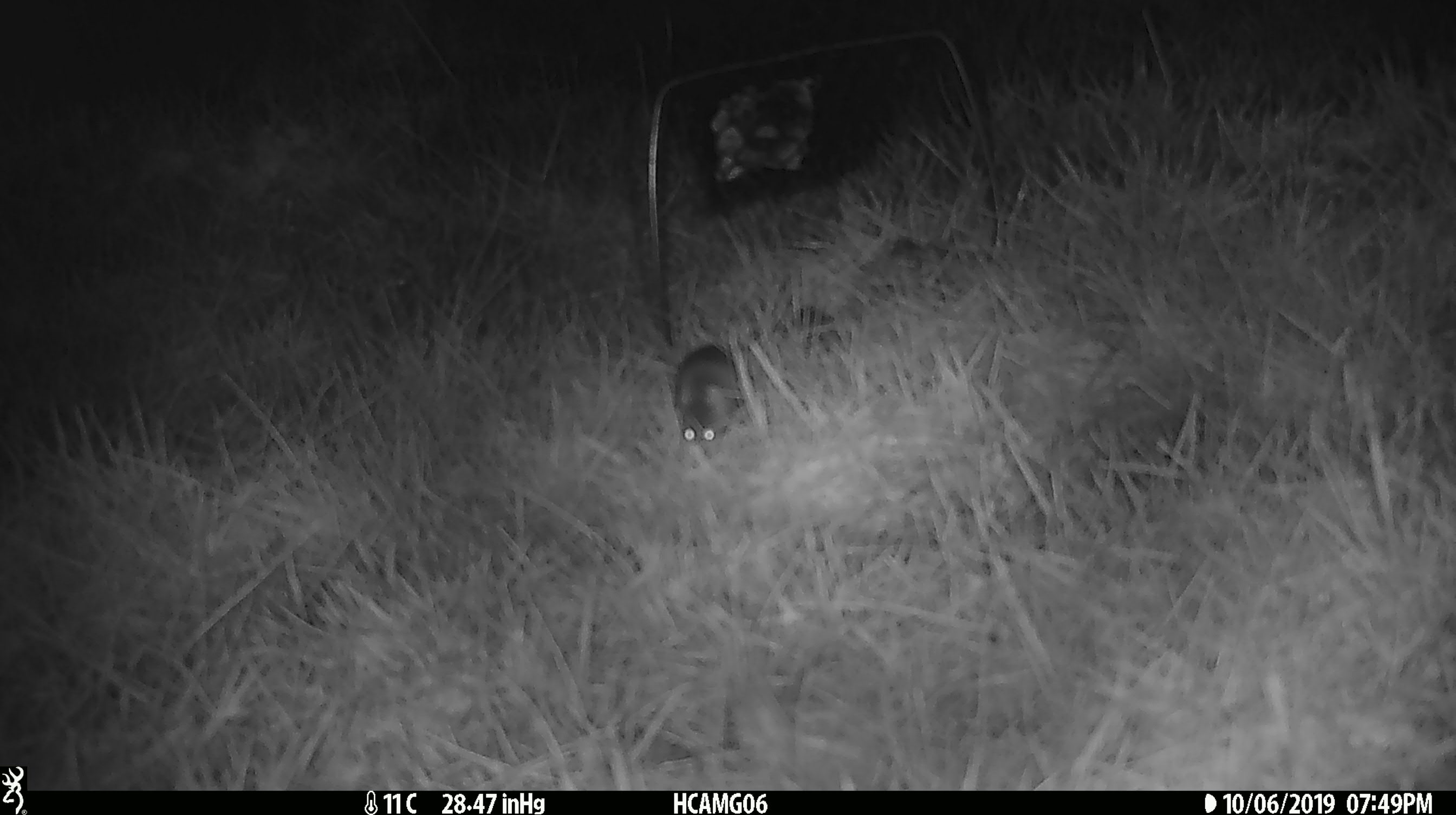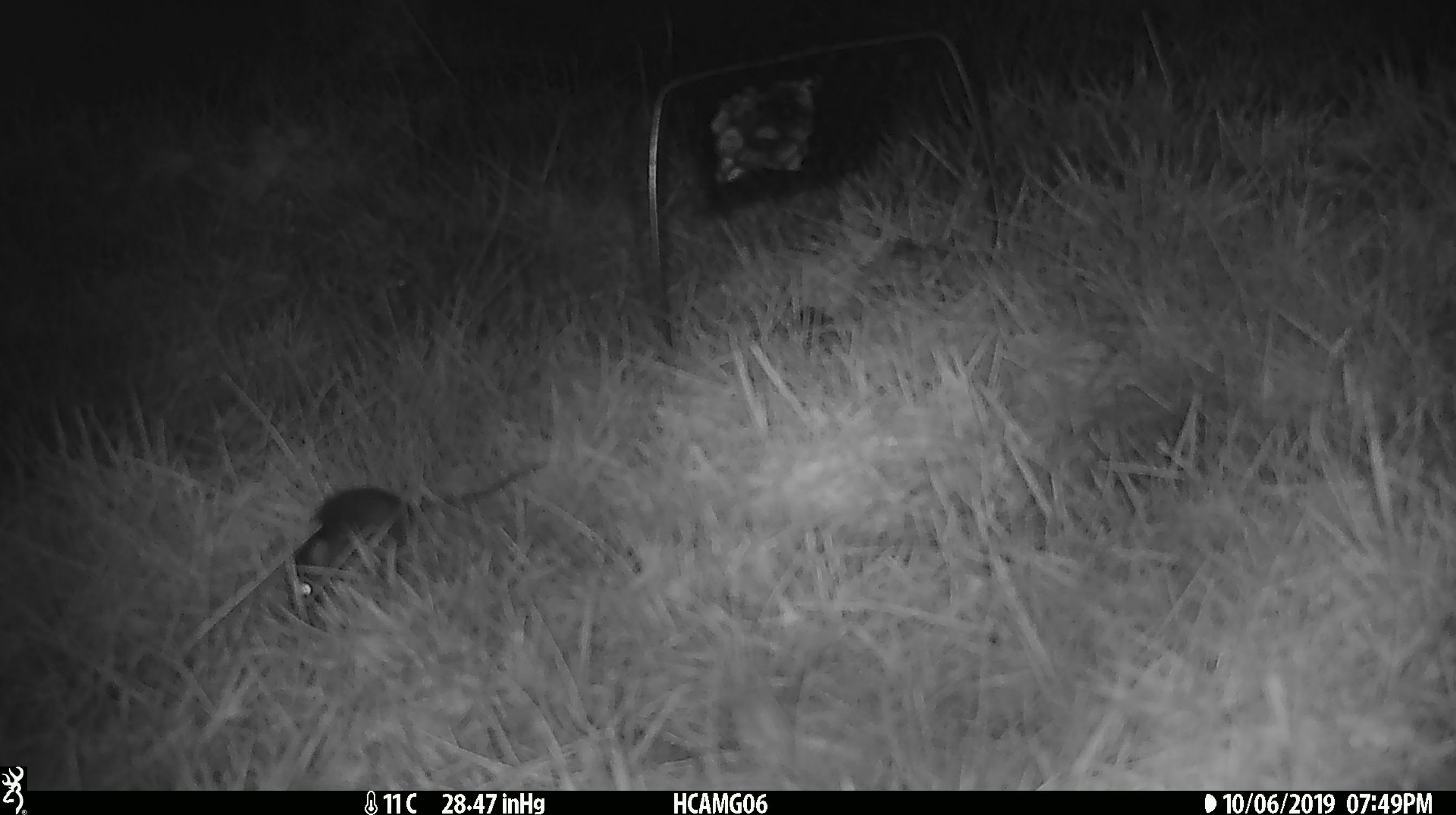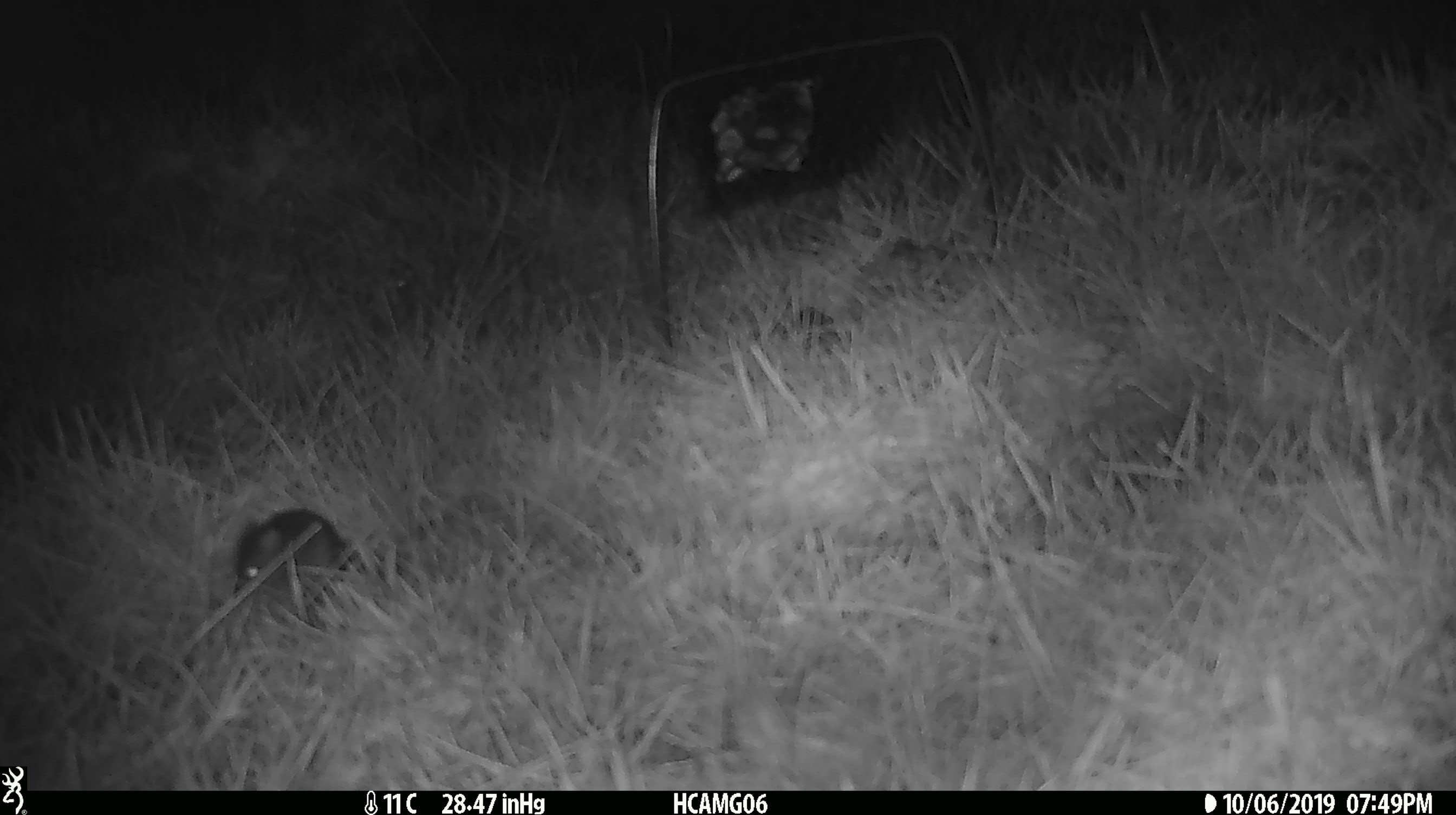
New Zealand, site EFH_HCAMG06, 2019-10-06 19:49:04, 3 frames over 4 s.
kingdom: Animalia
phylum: Chordata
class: Mammalia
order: Rodentia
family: Muridae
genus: Mus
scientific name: Mus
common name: mouse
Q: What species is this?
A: Mouse (Mus).